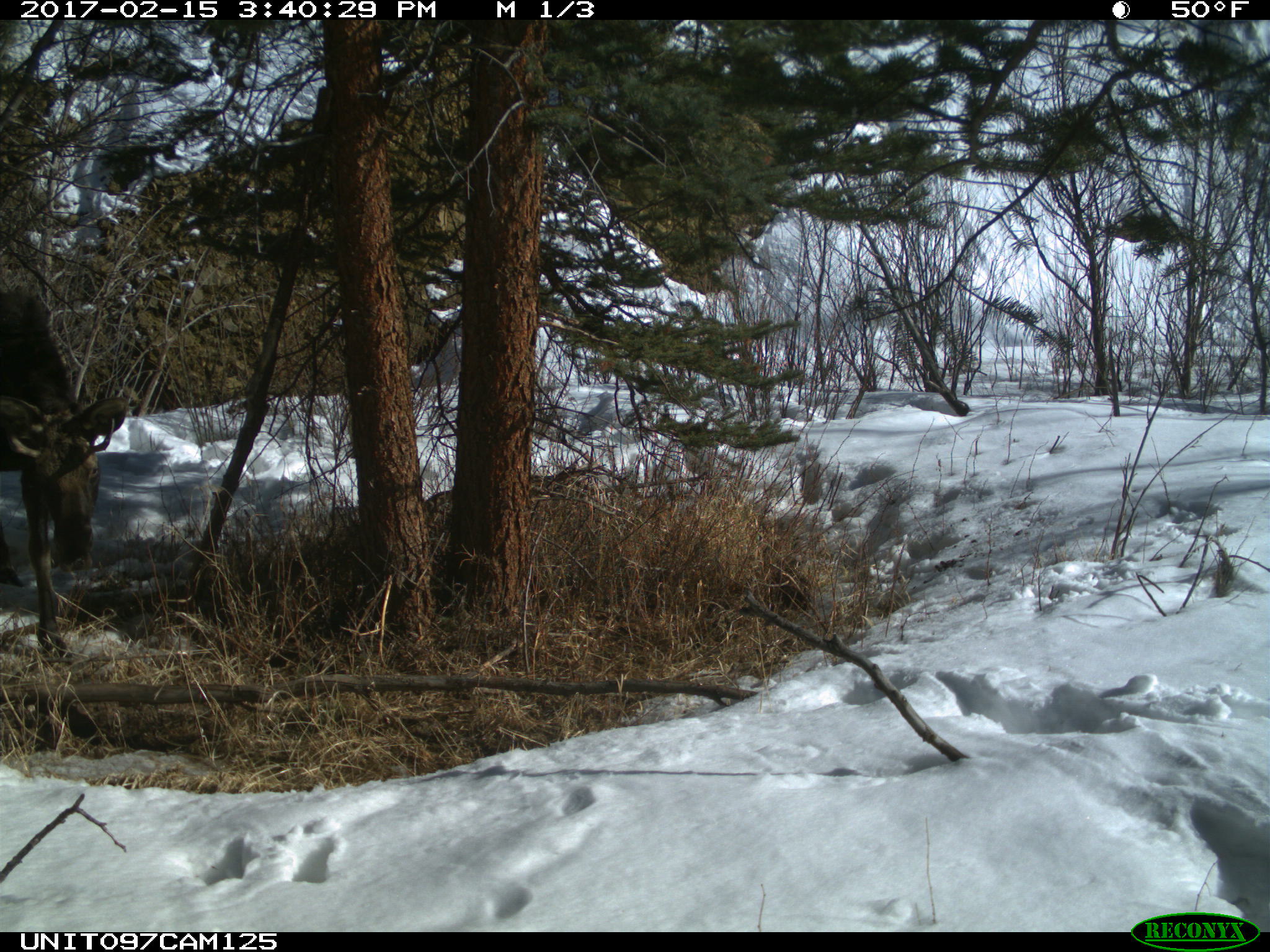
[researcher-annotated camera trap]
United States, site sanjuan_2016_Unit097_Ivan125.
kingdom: Animalia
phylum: Chordata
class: Mammalia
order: Artiodactyla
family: Cervidae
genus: Alces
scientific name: Alces alces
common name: moose